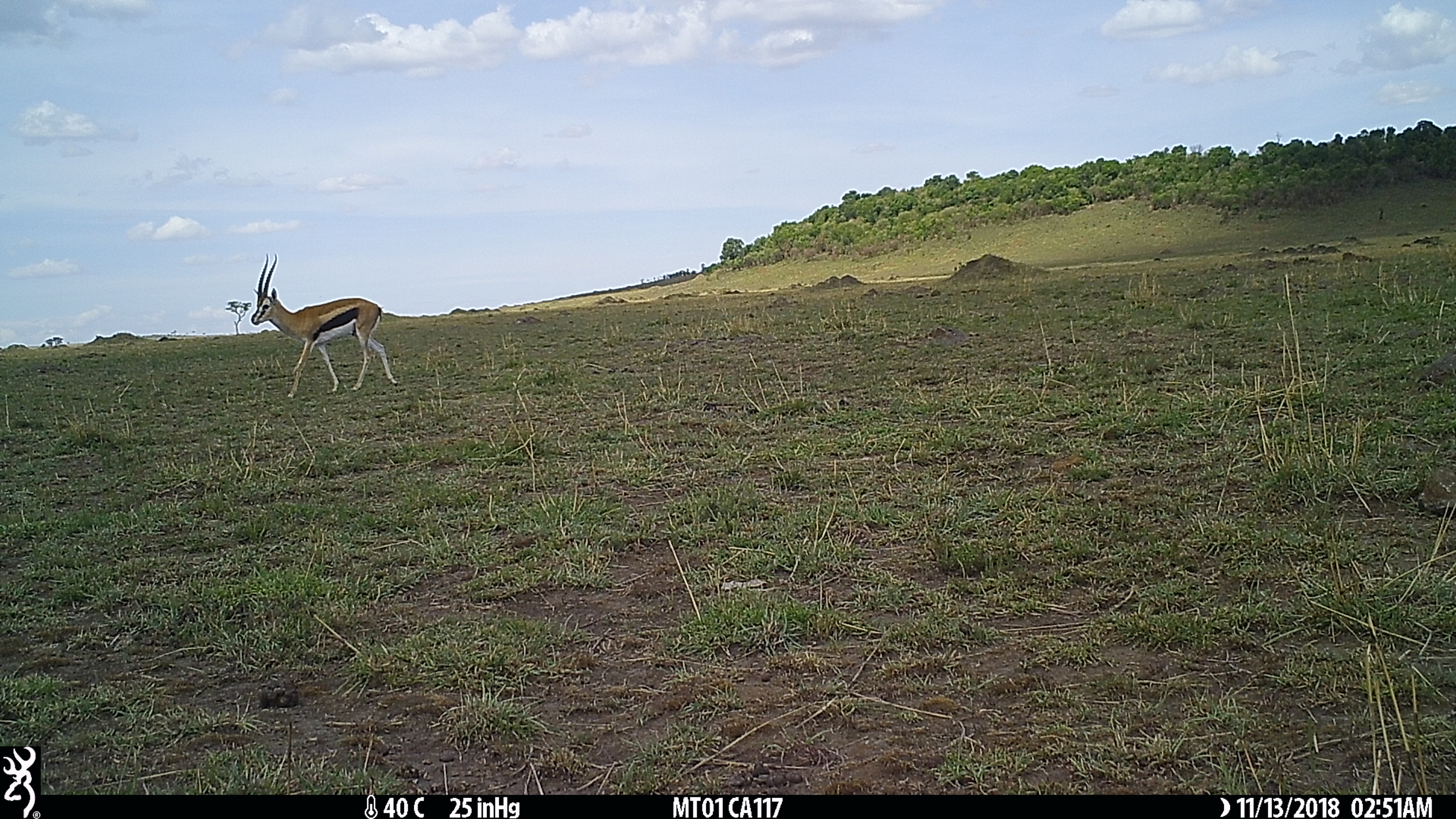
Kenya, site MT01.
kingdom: Animalia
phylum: Chordata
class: Mammalia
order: Artiodactyla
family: Bovidae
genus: Eudorcas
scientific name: Eudorcas thomsonii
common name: thomon's gazelle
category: gazelle thomsons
Gazelle thomsons (thomon's gazelle) (Eudorcas thomsonii).